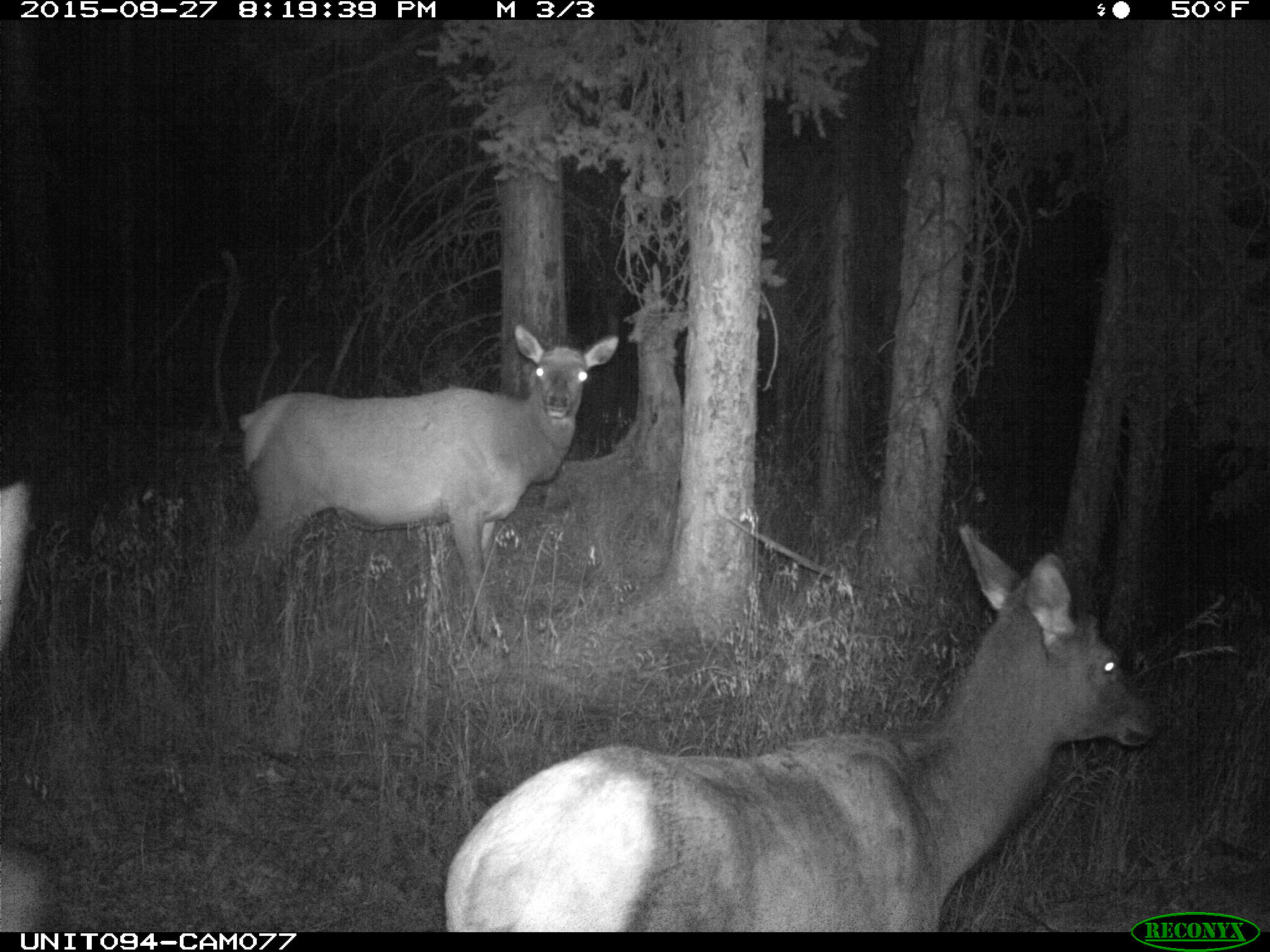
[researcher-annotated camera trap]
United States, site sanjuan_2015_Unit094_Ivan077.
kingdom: Animalia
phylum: Chordata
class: Mammalia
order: Artiodactyla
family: Cervidae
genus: Cervus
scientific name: Cervus elaphus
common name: red deer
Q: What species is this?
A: Cervus elaphus (red deer).